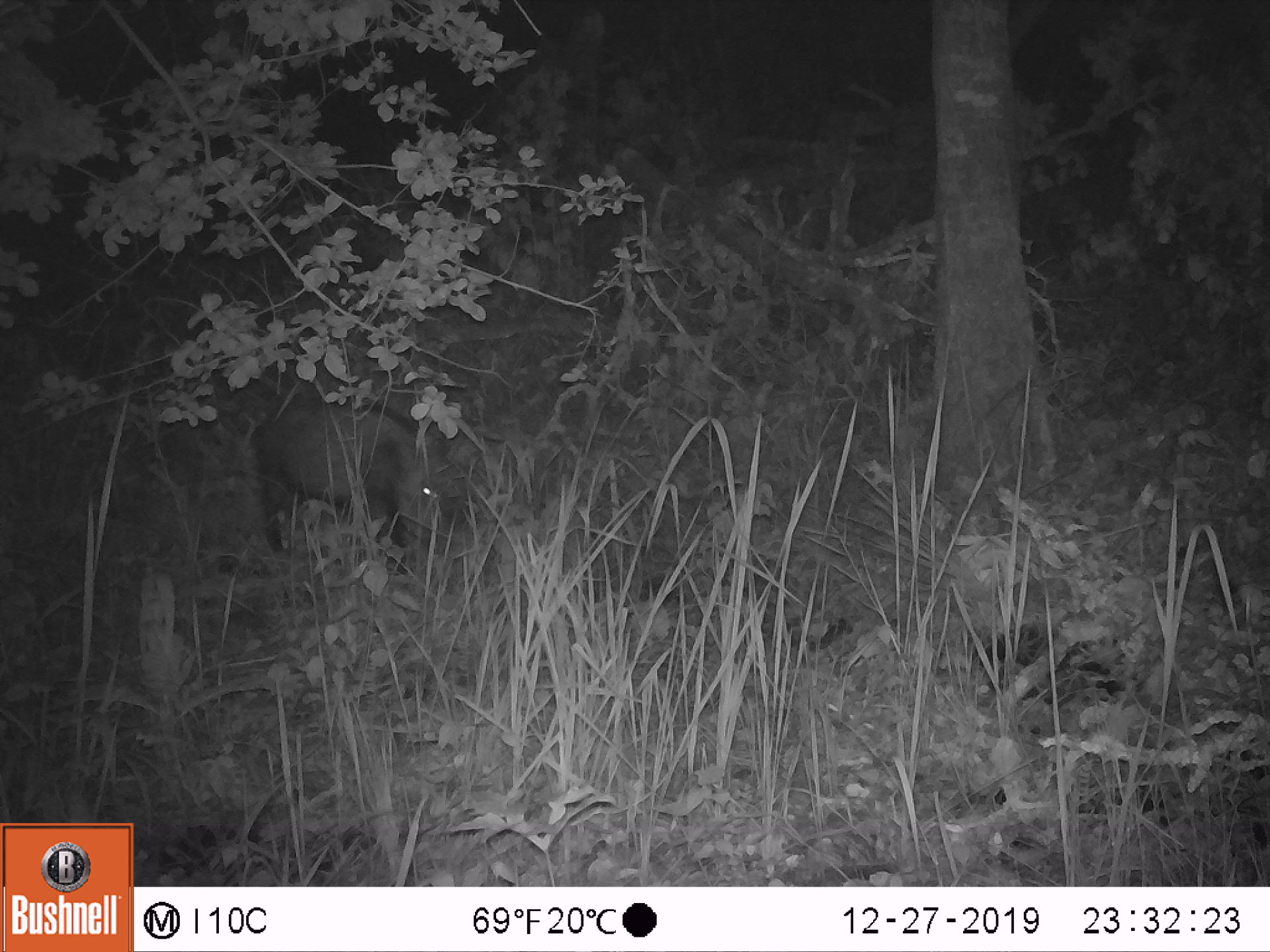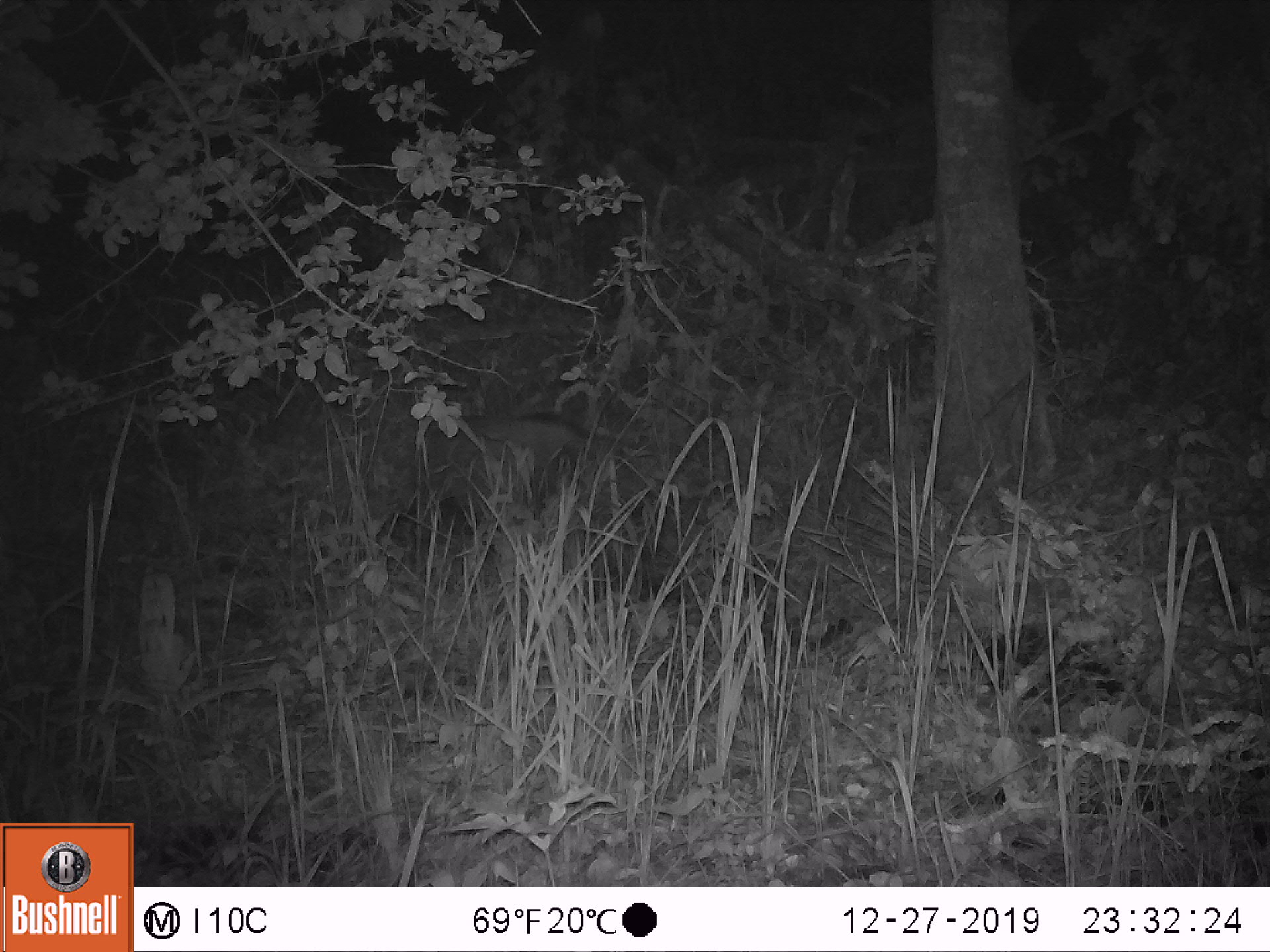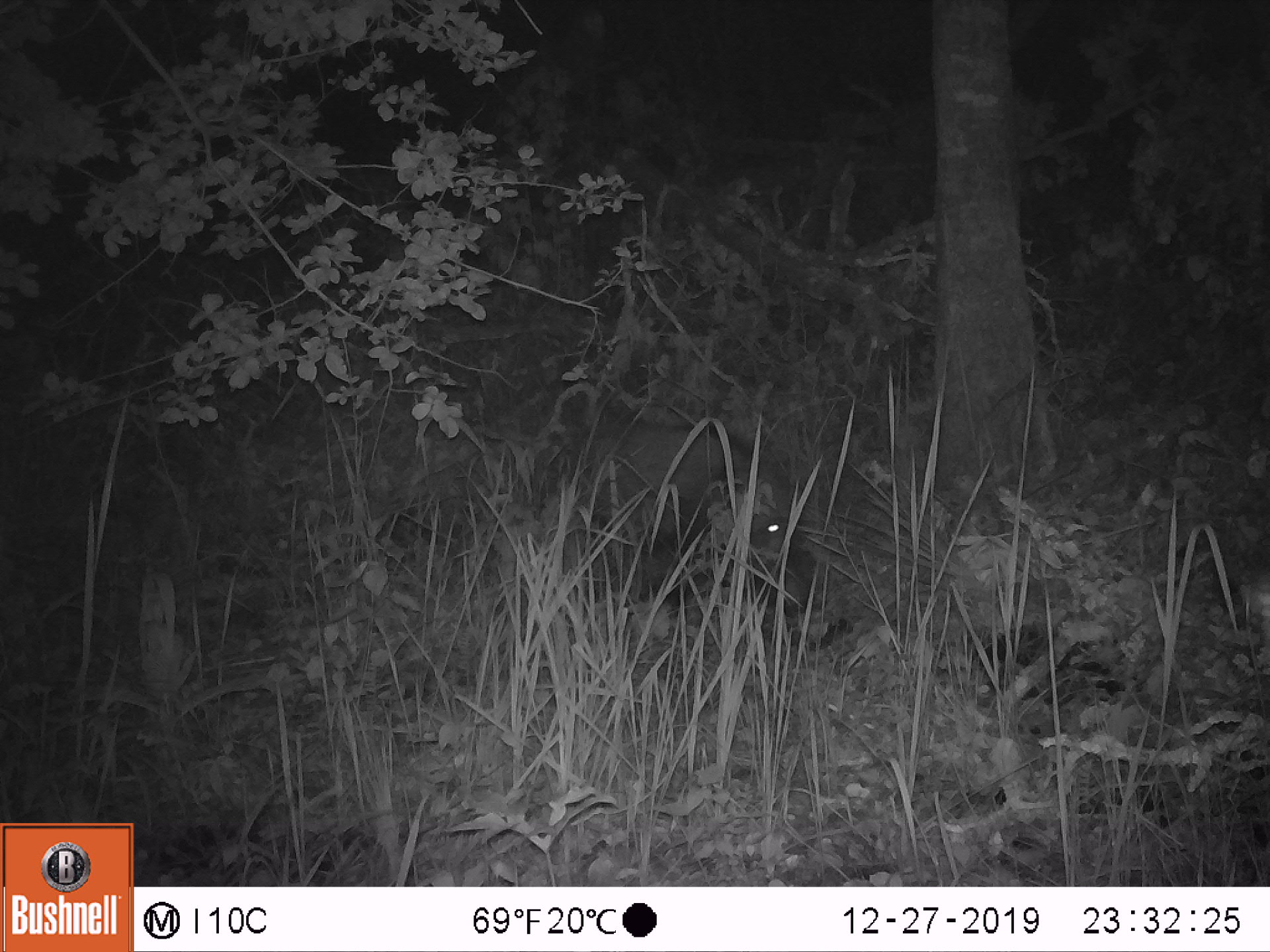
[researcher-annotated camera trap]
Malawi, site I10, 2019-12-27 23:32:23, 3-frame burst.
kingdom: Animalia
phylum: Chordata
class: Mammalia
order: Artiodactyla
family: Suidae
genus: Potamochoerus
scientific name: Potamochoerus larvatus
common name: bushpig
Bushpig (Potamochoerus larvatus), count 1.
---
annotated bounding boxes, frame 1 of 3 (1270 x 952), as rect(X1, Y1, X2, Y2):
bushpig: rect(241, 385, 476, 575)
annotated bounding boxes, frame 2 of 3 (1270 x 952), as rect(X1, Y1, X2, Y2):
bushpig: rect(380, 403, 662, 605)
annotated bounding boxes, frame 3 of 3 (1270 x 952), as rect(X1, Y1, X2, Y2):
bushpig: rect(527, 402, 824, 627)